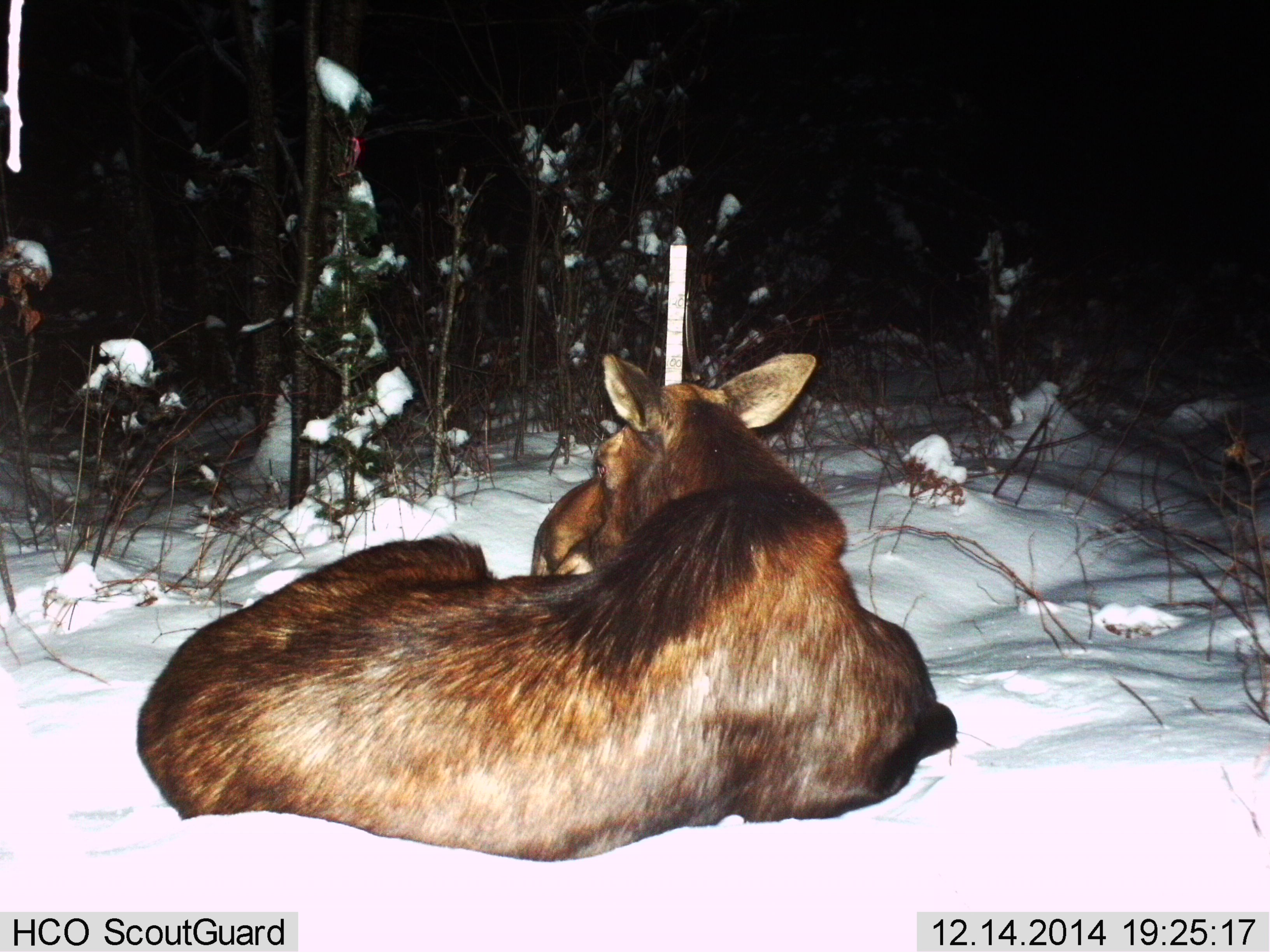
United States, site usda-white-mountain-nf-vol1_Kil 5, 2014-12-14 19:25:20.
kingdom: Animalia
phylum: Chordata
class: Mammalia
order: Artiodactyla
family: Cervidae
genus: Alces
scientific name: Alces alces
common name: moose